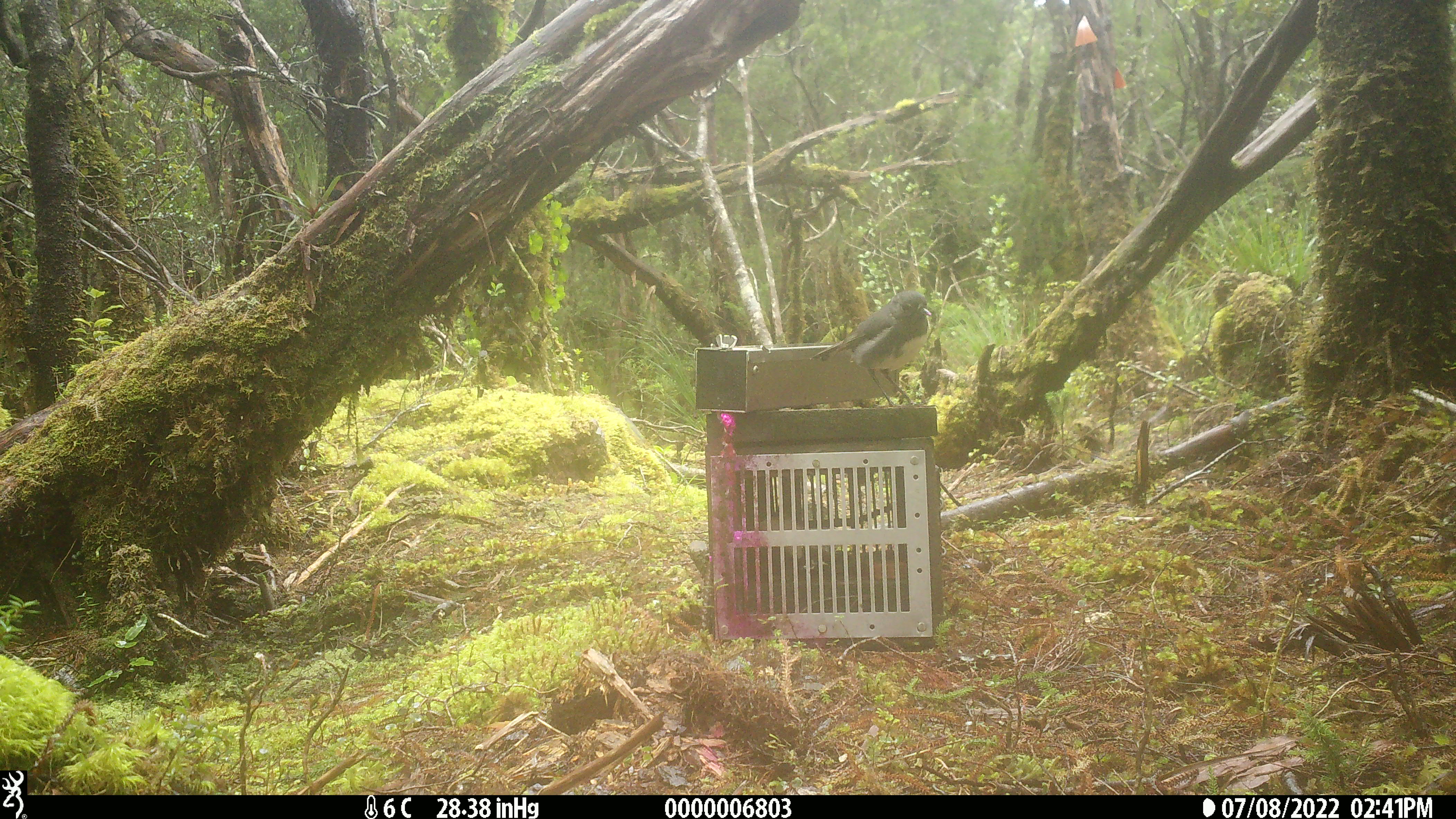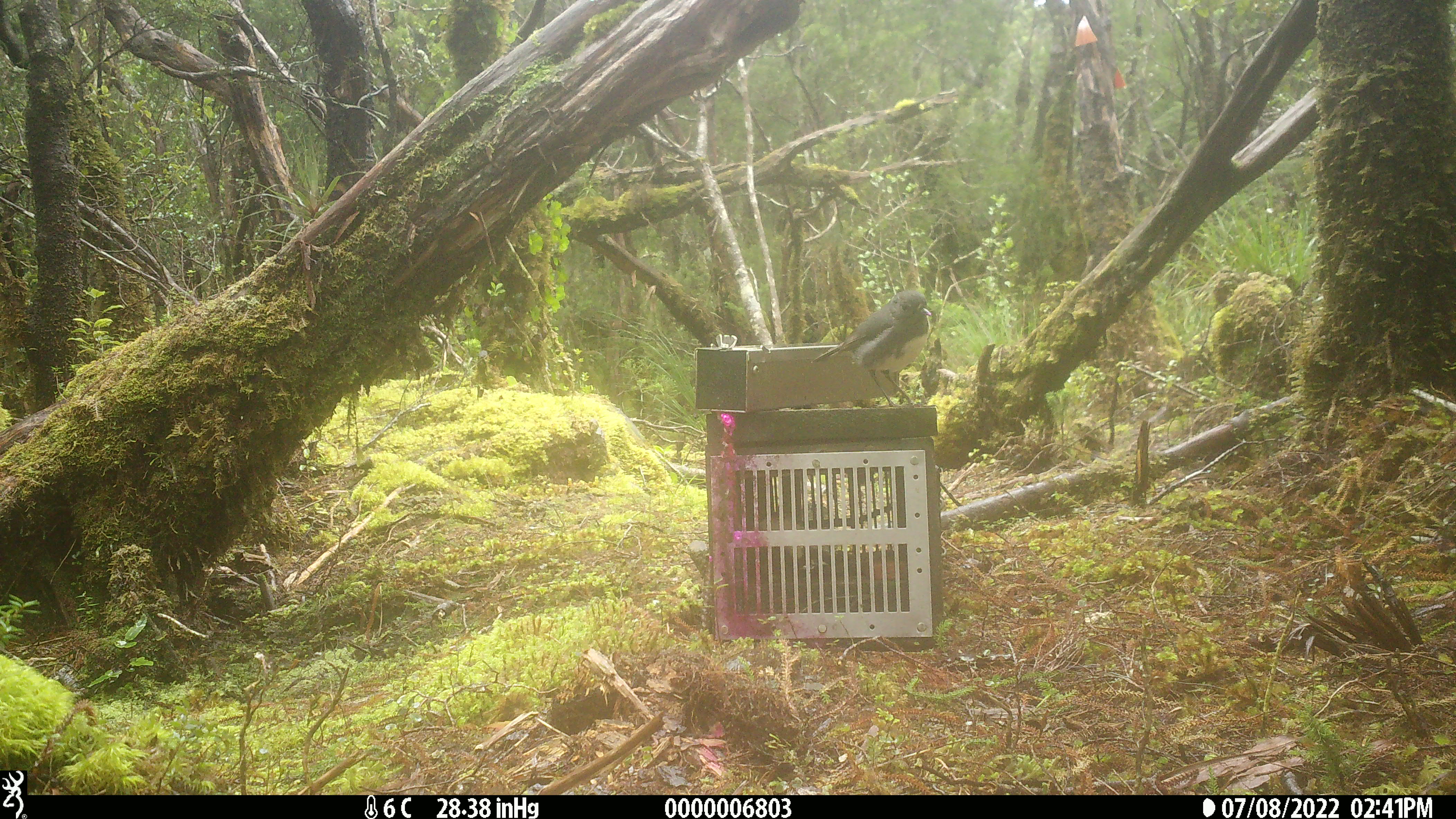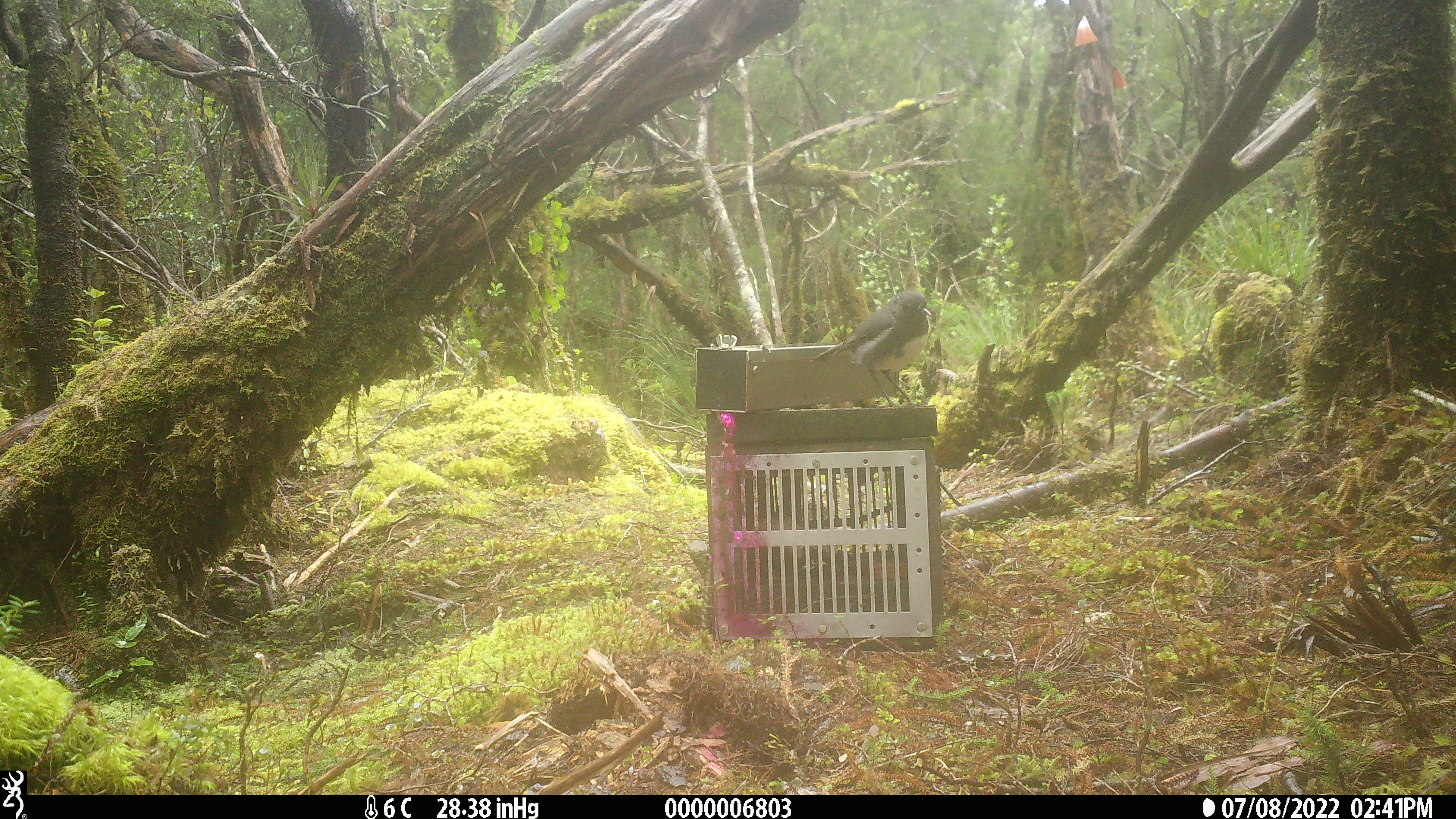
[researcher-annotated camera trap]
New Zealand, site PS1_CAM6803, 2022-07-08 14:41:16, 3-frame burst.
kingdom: Animalia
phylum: Chordata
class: Aves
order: Passeriformes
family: Petroicidae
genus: Petroica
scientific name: Petroica australis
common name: new zealand robin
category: robin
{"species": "robin (new zealand robin) (Petroica australis)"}